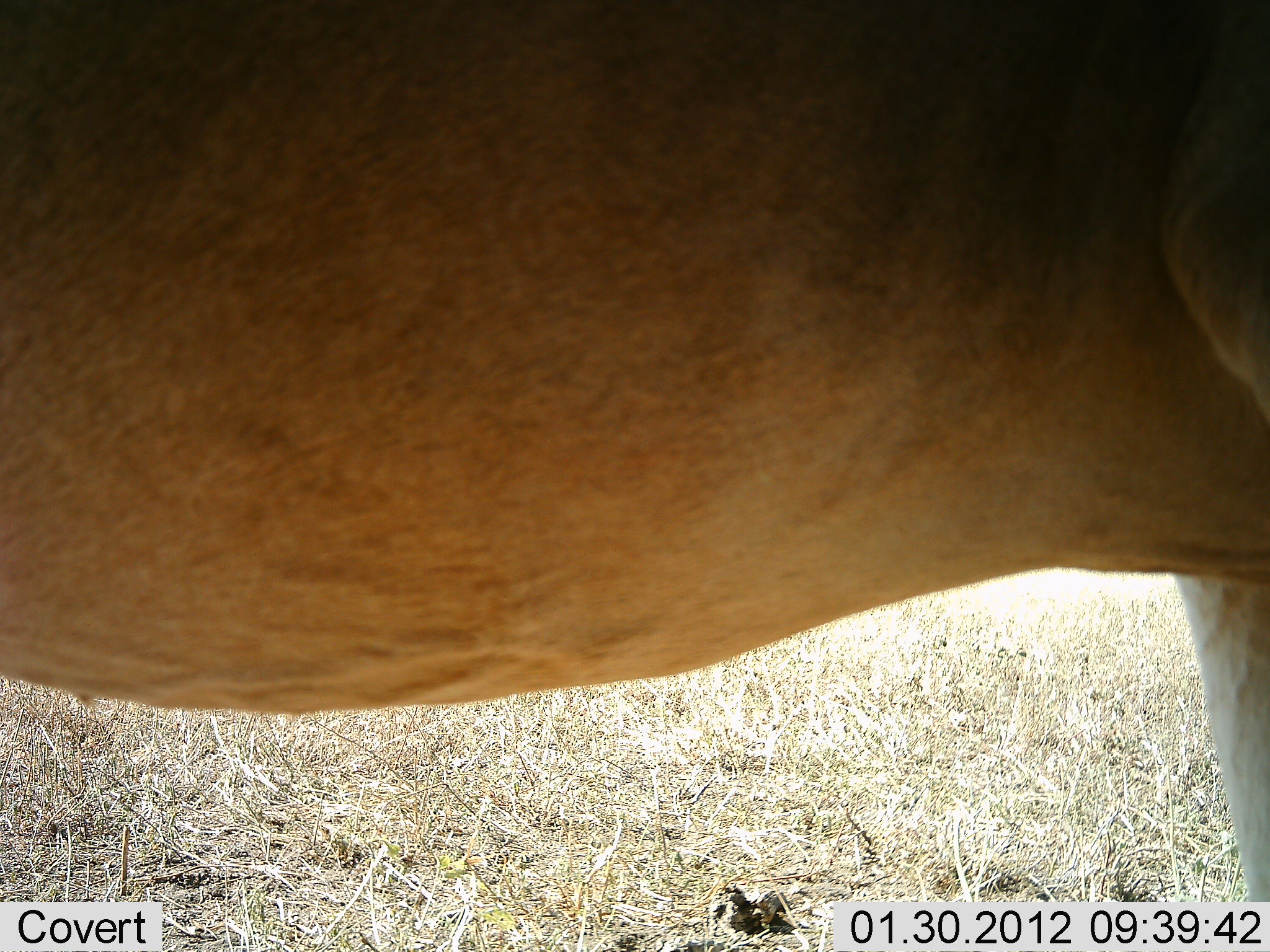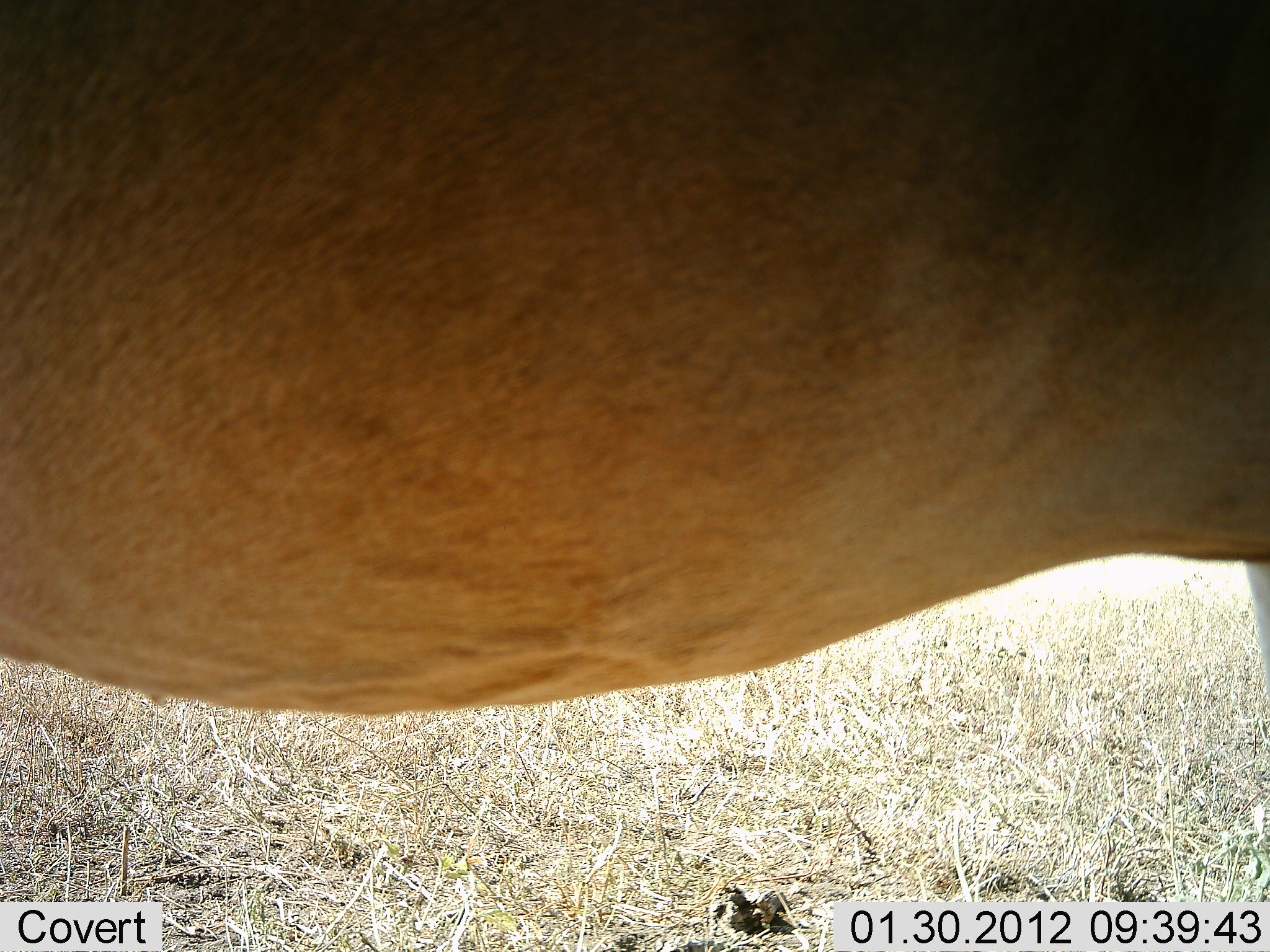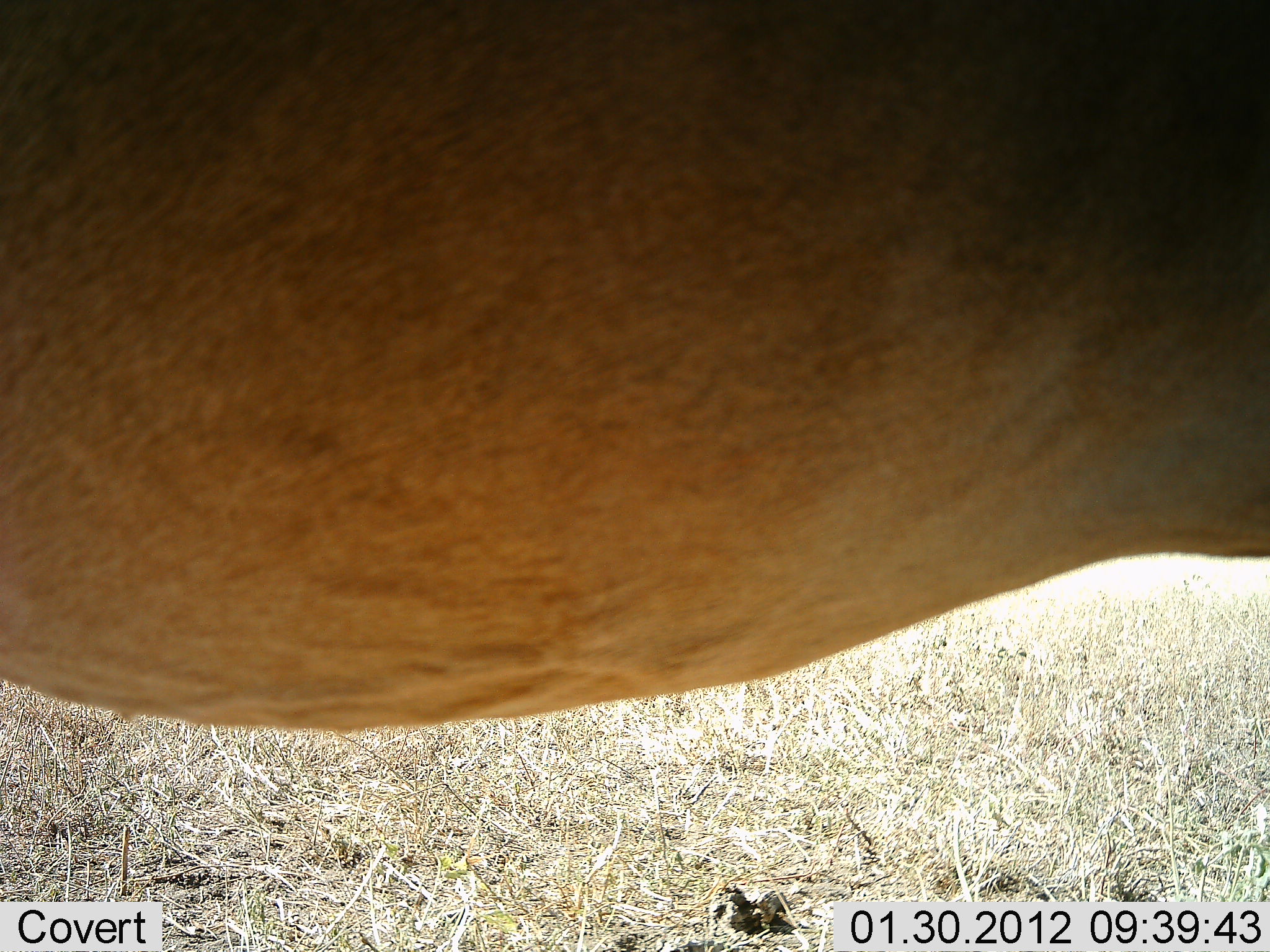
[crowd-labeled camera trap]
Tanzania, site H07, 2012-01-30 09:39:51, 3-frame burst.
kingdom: Animalia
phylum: Chordata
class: Mammalia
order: Artiodactyla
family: Bovidae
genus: Alcelaphus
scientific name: Alcelaphus buselaphus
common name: hartebeest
Hartebeest (Alcelaphus buselaphus), count 1. Behavior (volunteer vote fractions): standing 88%, resting 6%, moving 12%, interacting 0%. Young present (vote fraction): 0%. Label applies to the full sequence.